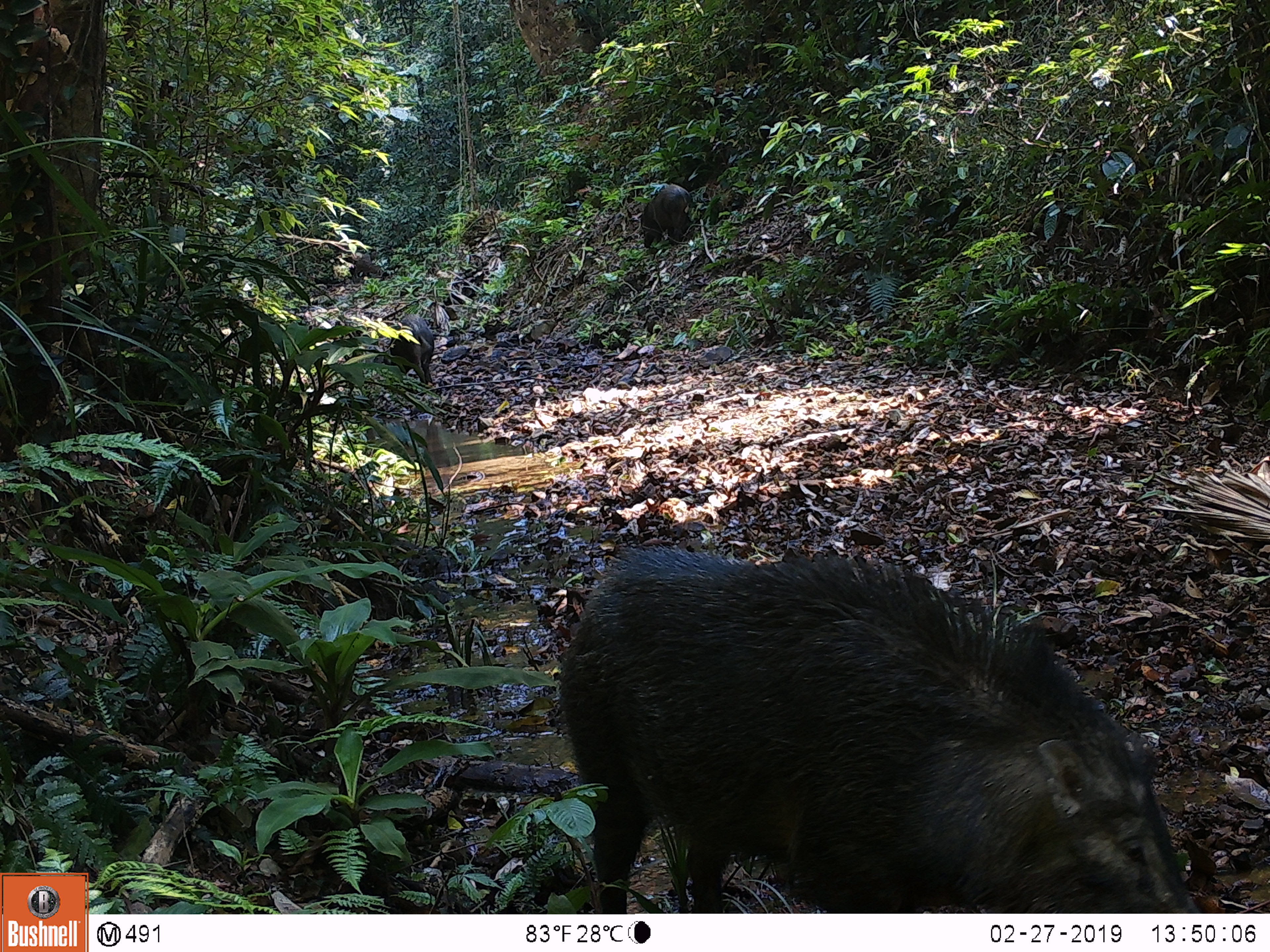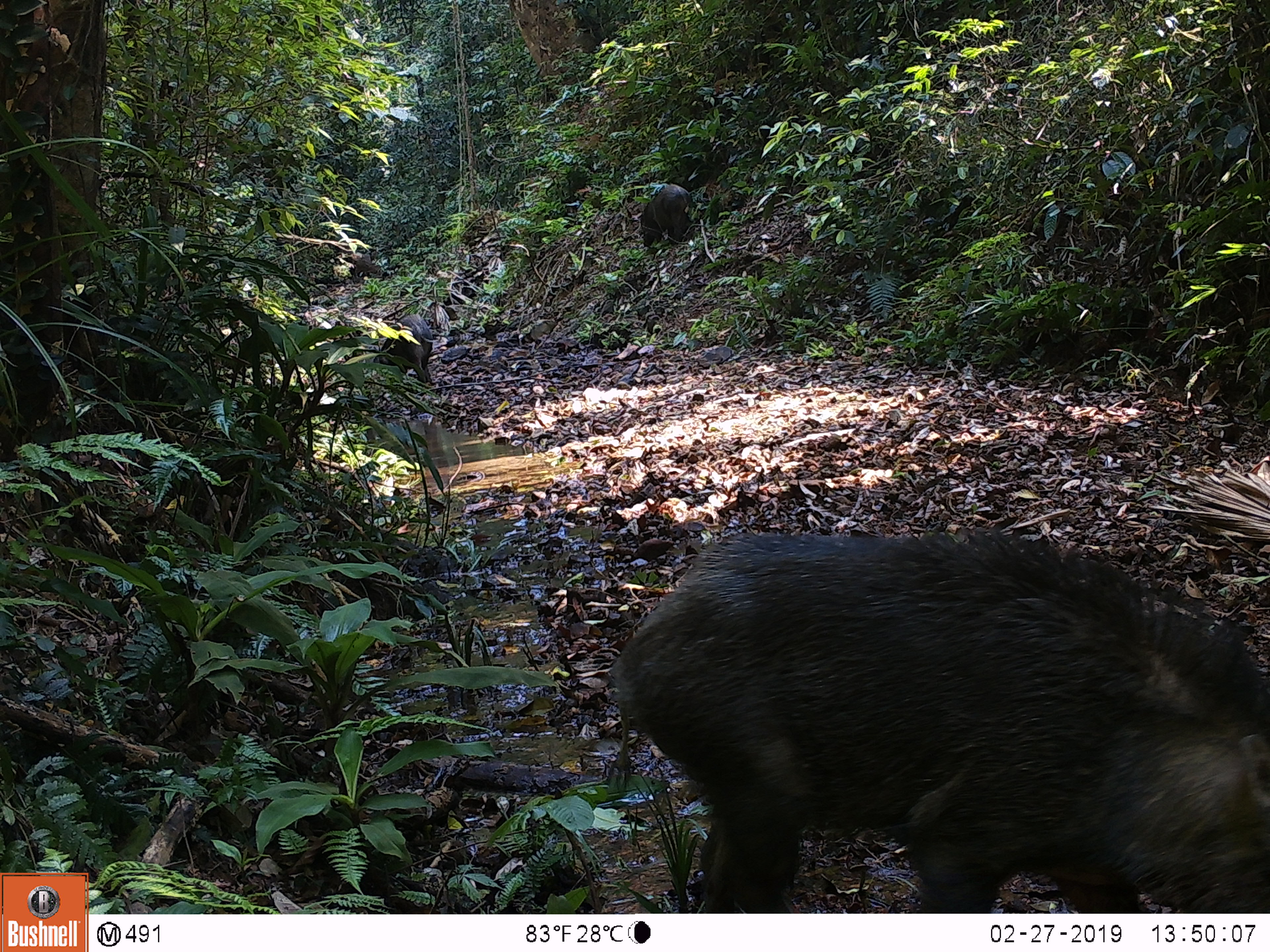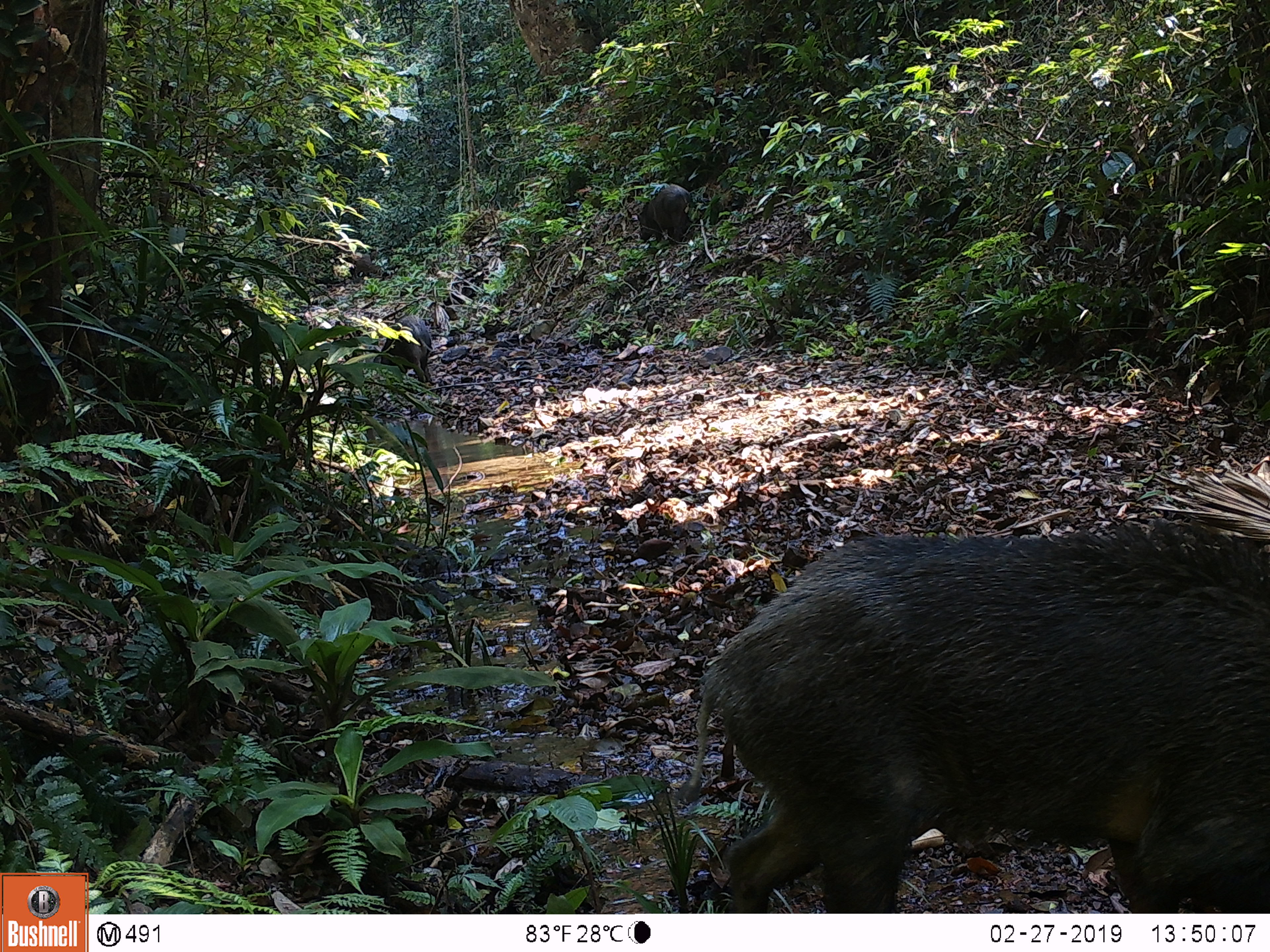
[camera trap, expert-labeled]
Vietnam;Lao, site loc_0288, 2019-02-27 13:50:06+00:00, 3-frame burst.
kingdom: Animalia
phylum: Chordata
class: Mammalia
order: Artiodactyla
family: Suidae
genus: Sus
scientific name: Sus scrofa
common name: eurasian wild pig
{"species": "eurasian wild pig (Sus scrofa)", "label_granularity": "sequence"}